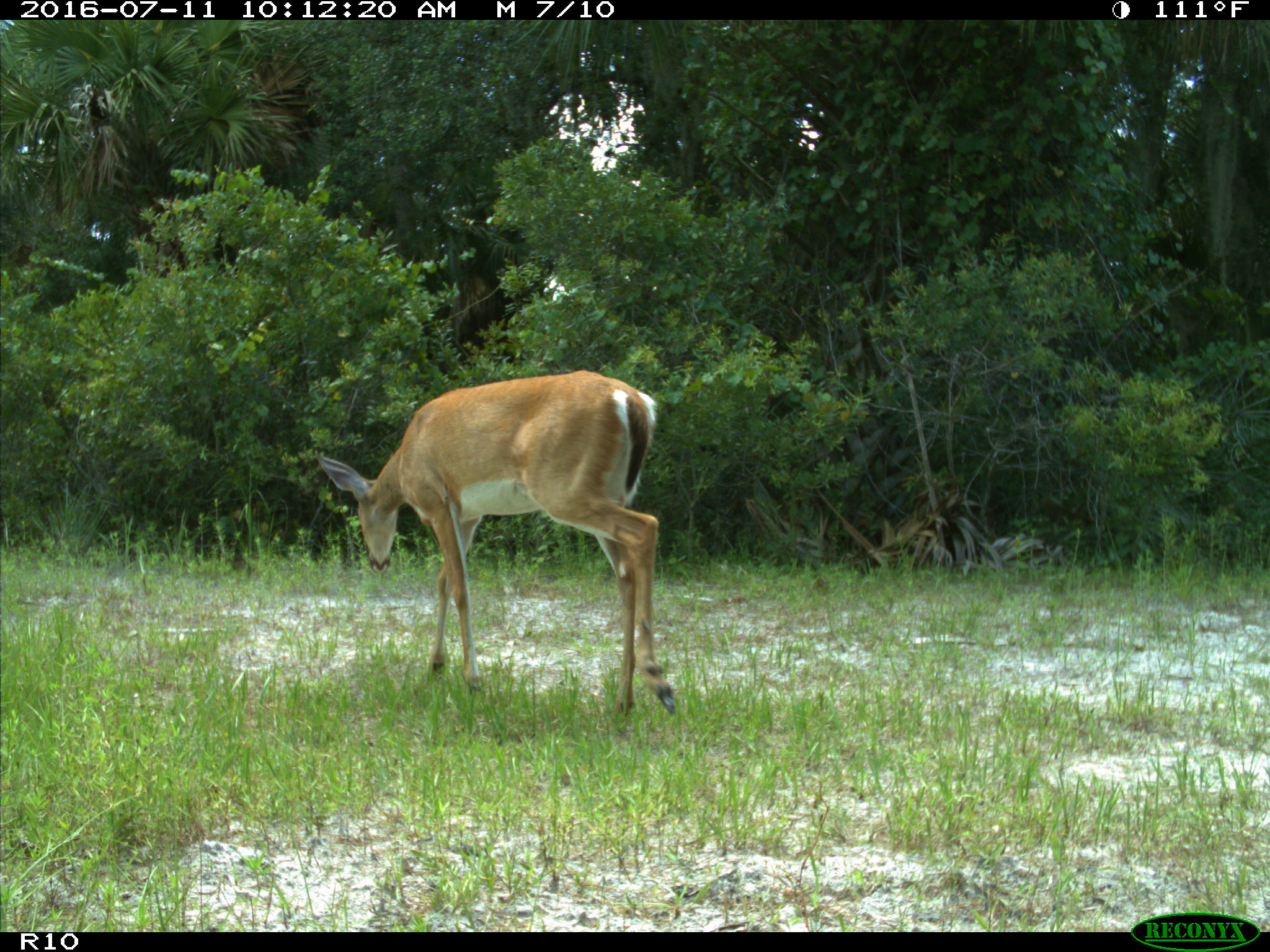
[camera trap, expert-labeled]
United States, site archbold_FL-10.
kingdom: Animalia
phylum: Chordata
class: Mammalia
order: Artiodactyla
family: Cervidae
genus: Odocoileus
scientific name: Odocoileus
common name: deer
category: unidentified deer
Unidentified deer (deer) (Odocoileus).